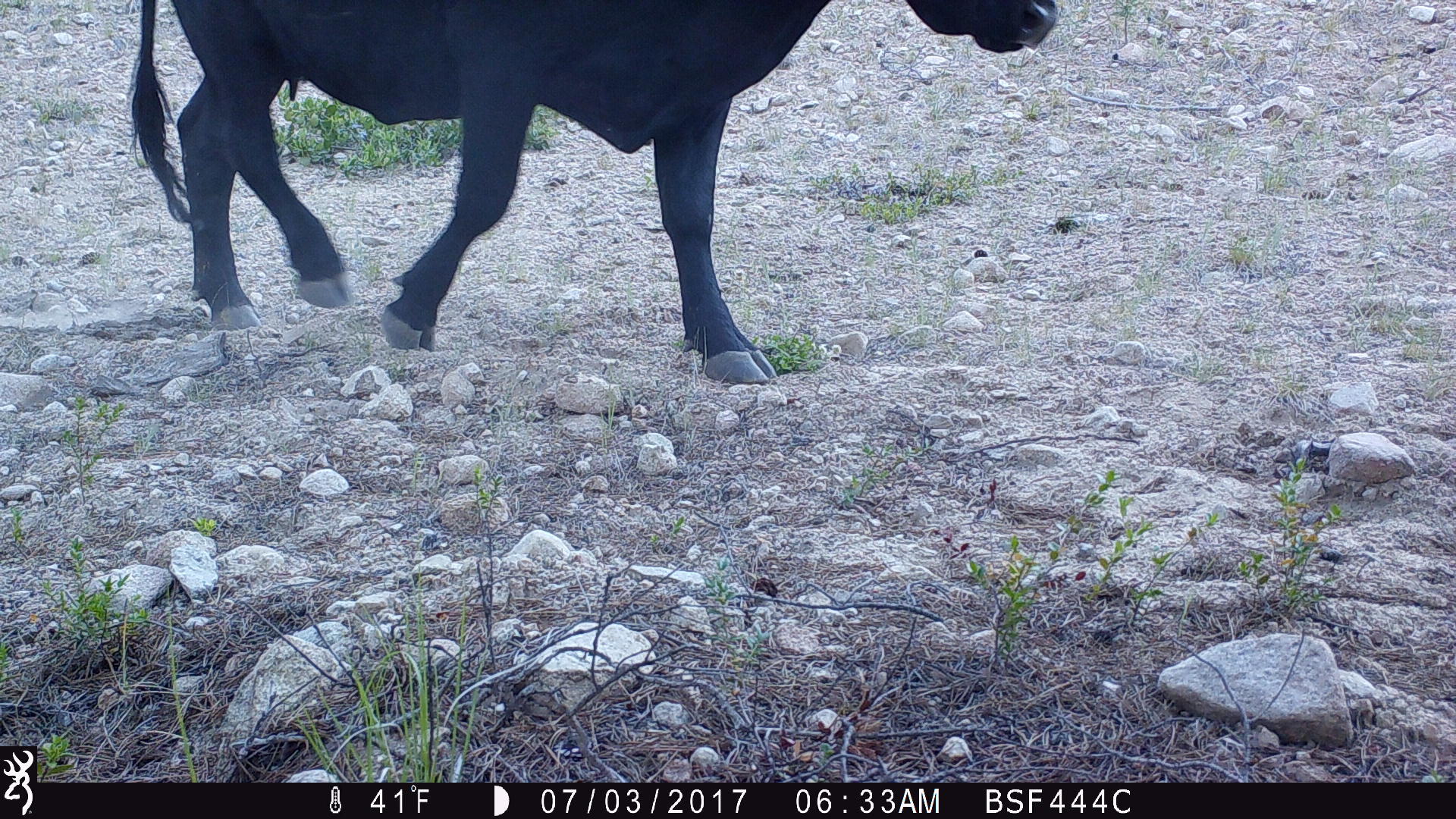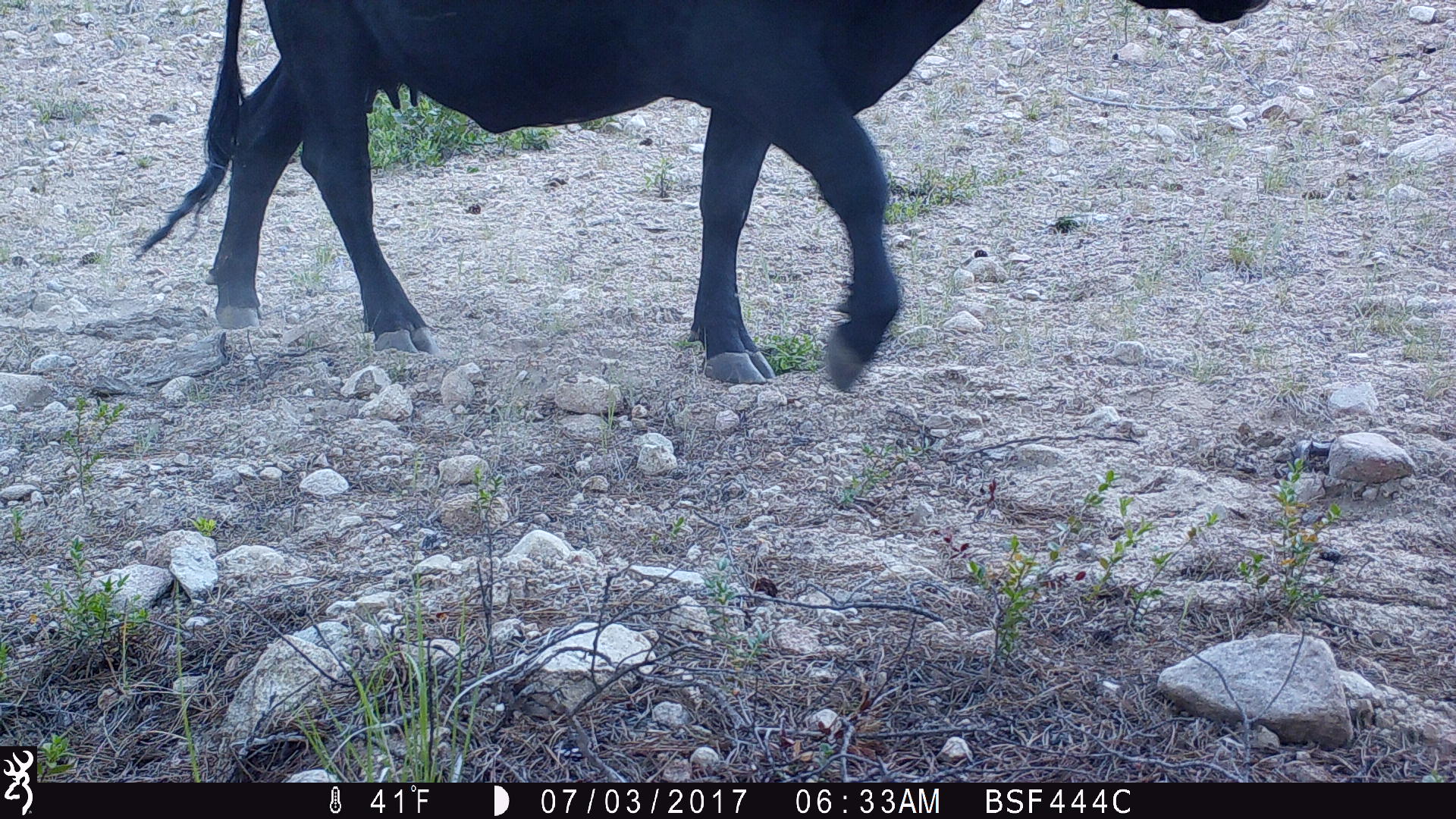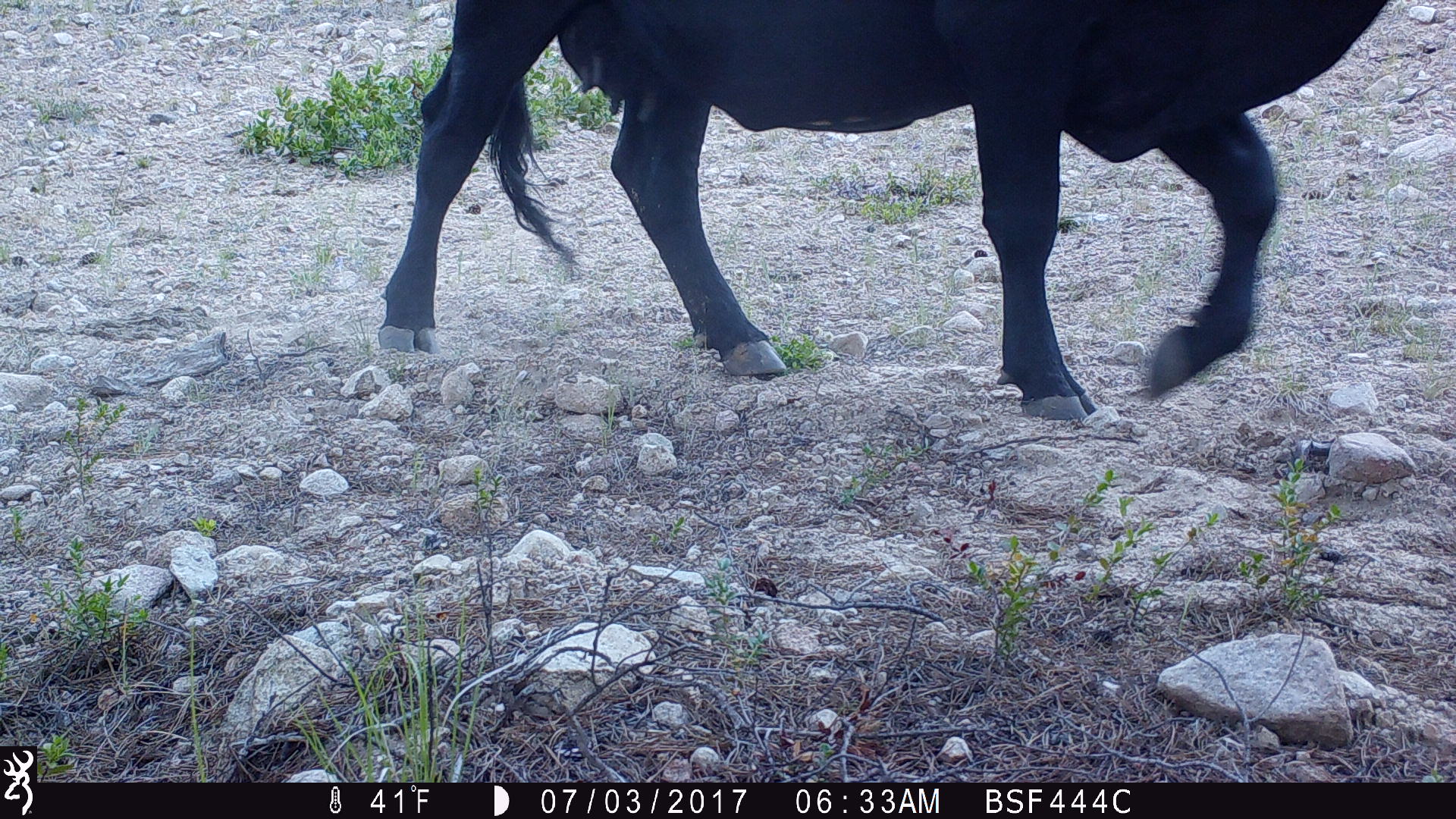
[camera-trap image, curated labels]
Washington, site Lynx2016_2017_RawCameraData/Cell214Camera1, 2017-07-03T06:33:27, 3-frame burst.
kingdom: Animalia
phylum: Chordata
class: Mammalia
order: Artiodactyla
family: Bovidae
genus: Bos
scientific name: Bos taurus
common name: domestic cattle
Domestic cattle (Bos taurus). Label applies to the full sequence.